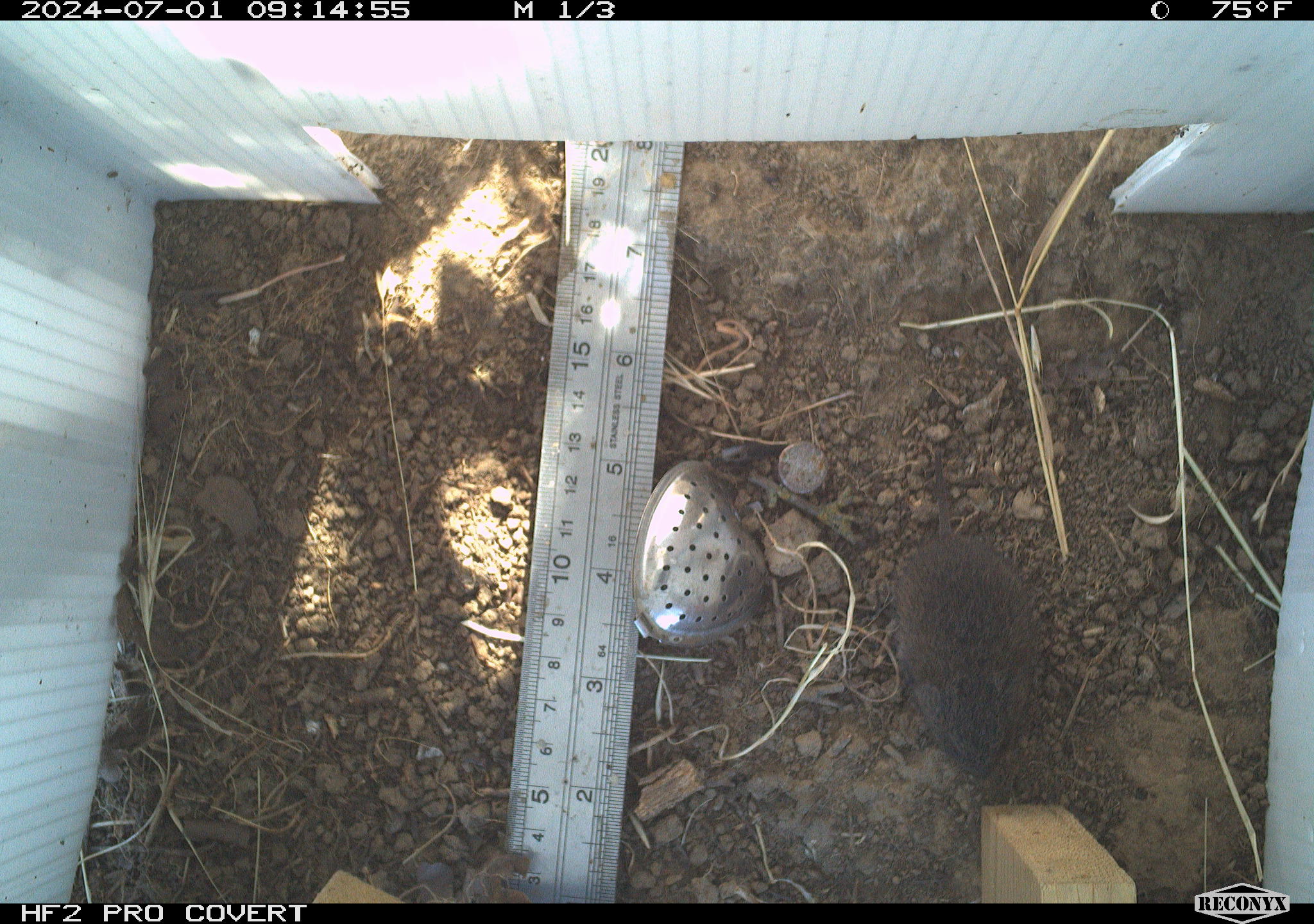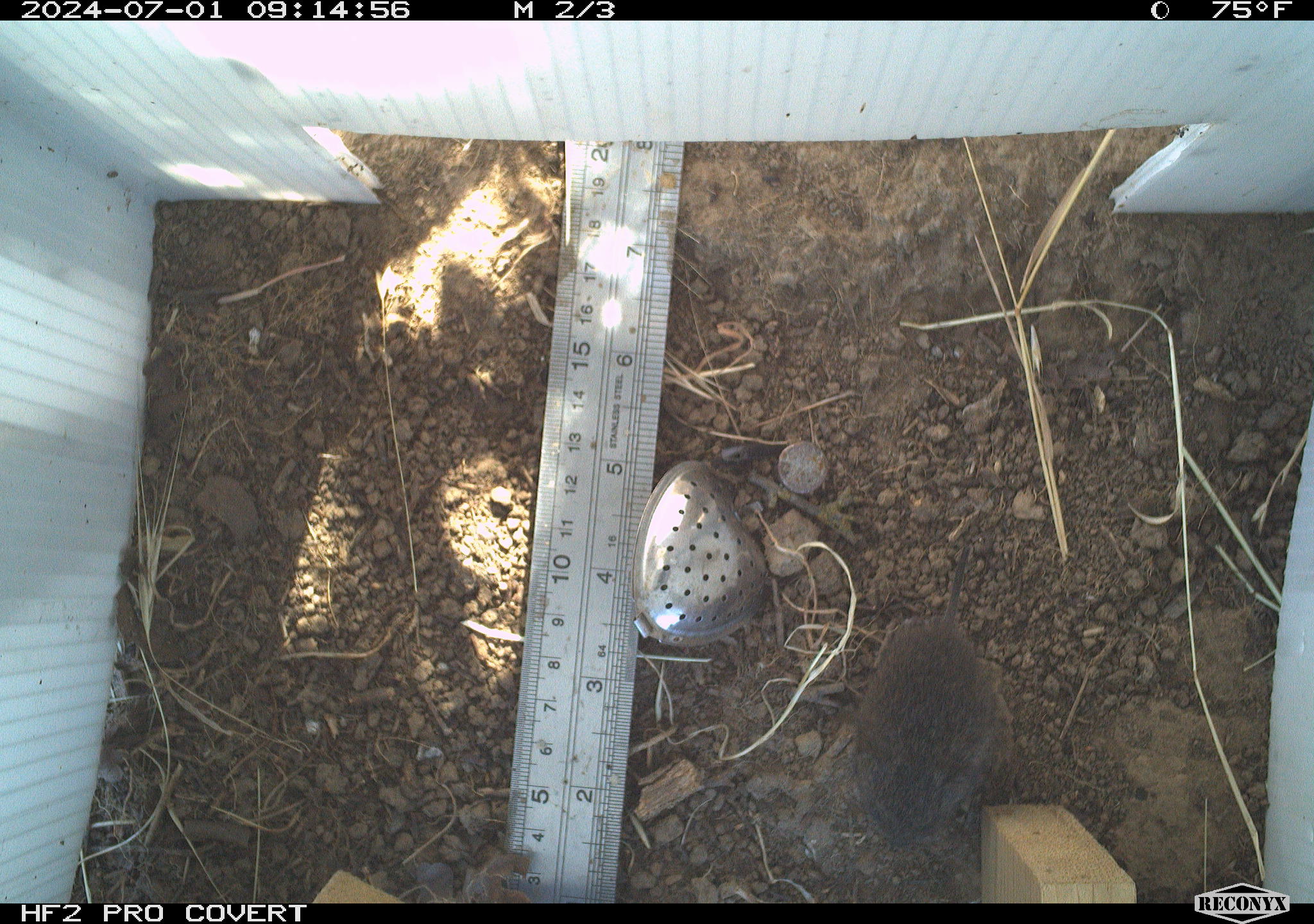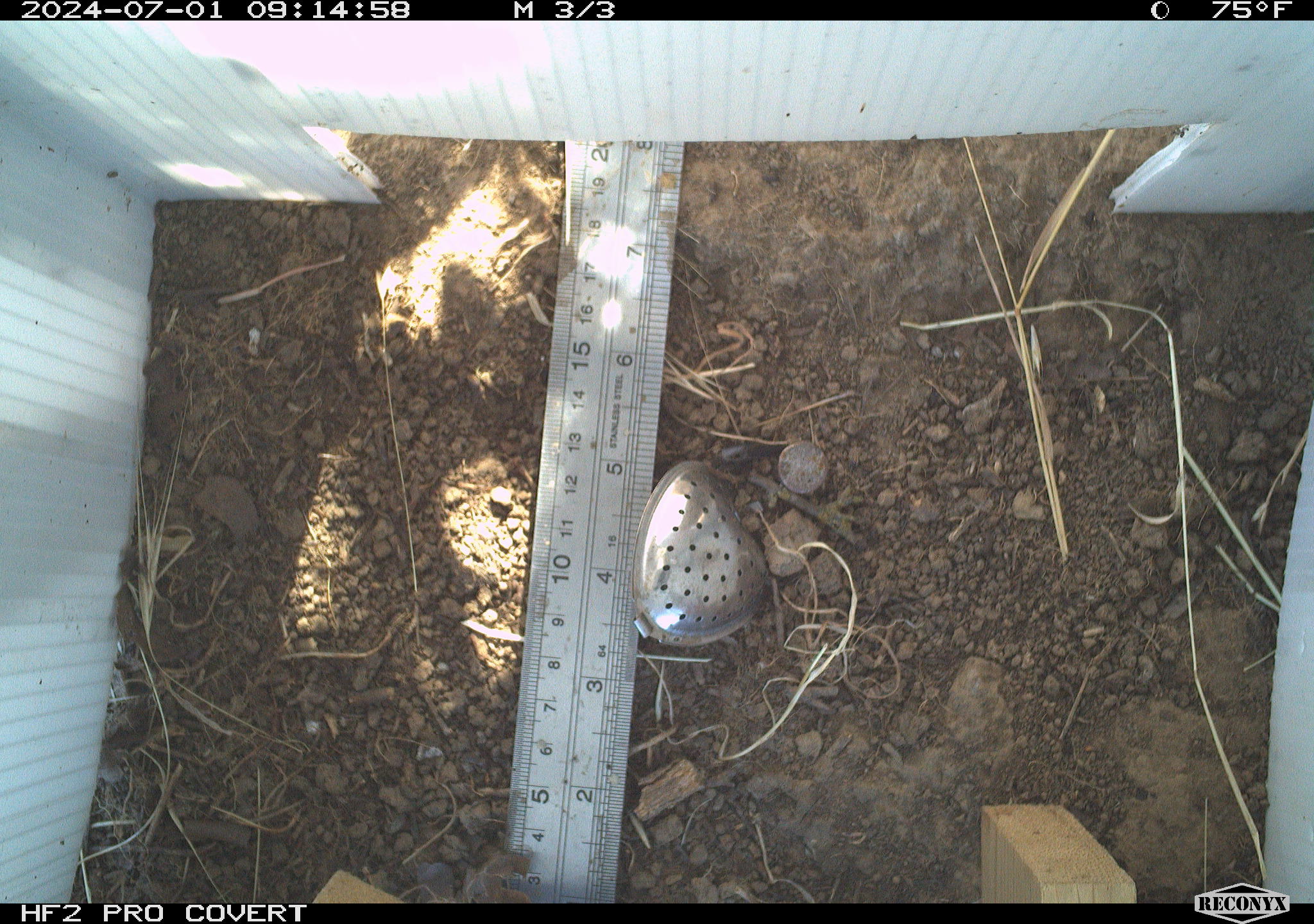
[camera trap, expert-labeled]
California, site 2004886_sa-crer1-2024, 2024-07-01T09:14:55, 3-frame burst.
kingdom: Animalia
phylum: Chordata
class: Mammalia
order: Rodentia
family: Cricetidae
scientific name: Arvicolinae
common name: voles, lemmings, and muskrats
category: arvicolinae subfamily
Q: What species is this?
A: Arvicolinae subfamily (voles, lemmings, and muskrats) (Arvicolinae).